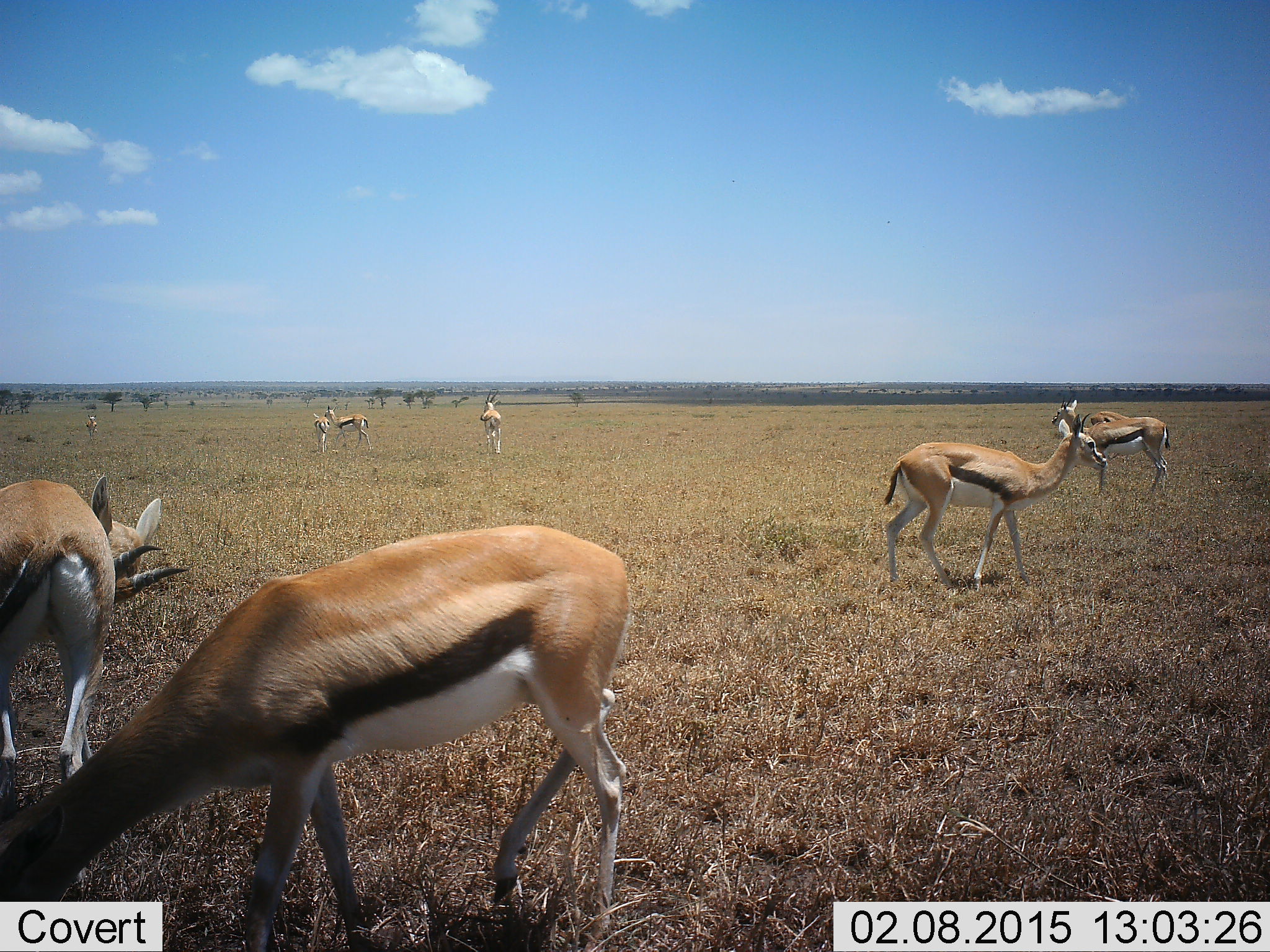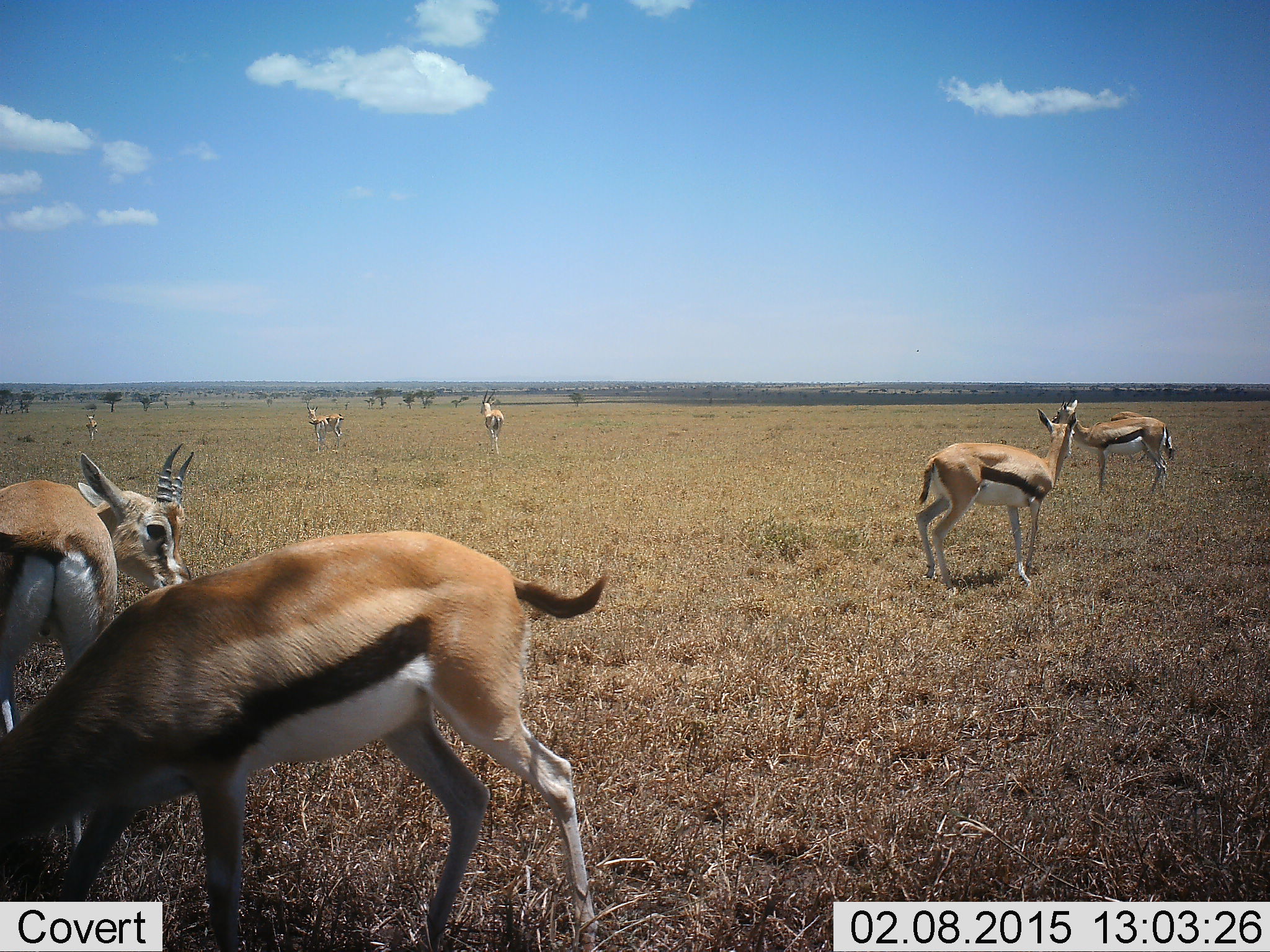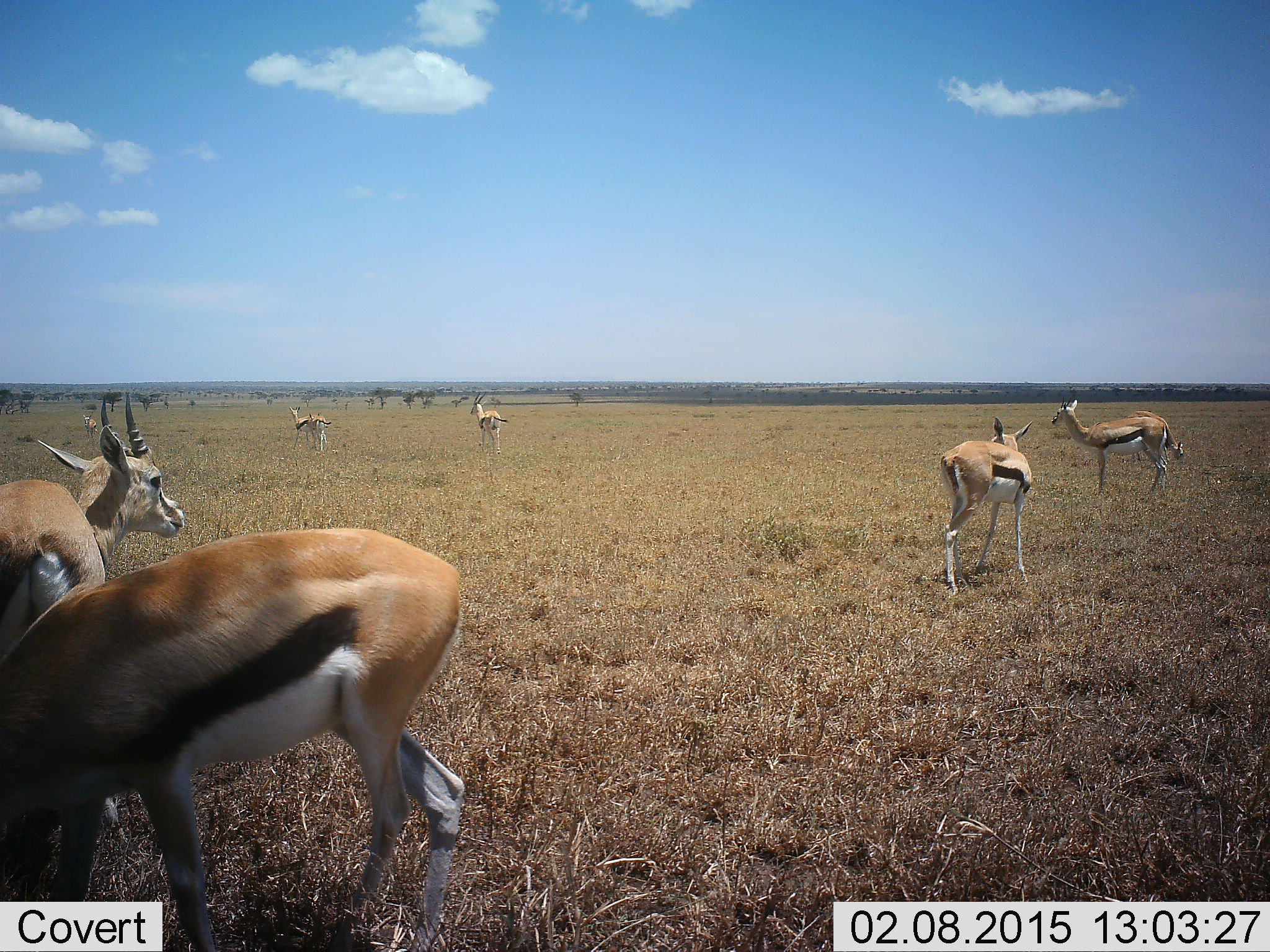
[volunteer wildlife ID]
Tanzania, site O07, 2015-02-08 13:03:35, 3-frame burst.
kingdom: Animalia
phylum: Chordata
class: Mammalia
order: Artiodactyla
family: Bovidae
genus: Eudorcas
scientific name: Eudorcas thomsonii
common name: thomson's gazelle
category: gazellethomsons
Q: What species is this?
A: Gazellethomsons (thomson's gazelle) (Eudorcas thomsonii).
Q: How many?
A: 9.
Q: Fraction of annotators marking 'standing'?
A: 90%.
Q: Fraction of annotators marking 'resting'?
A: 10%.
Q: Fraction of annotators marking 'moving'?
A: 70%.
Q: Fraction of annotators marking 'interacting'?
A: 10%.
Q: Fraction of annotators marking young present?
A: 0%.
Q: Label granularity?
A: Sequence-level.